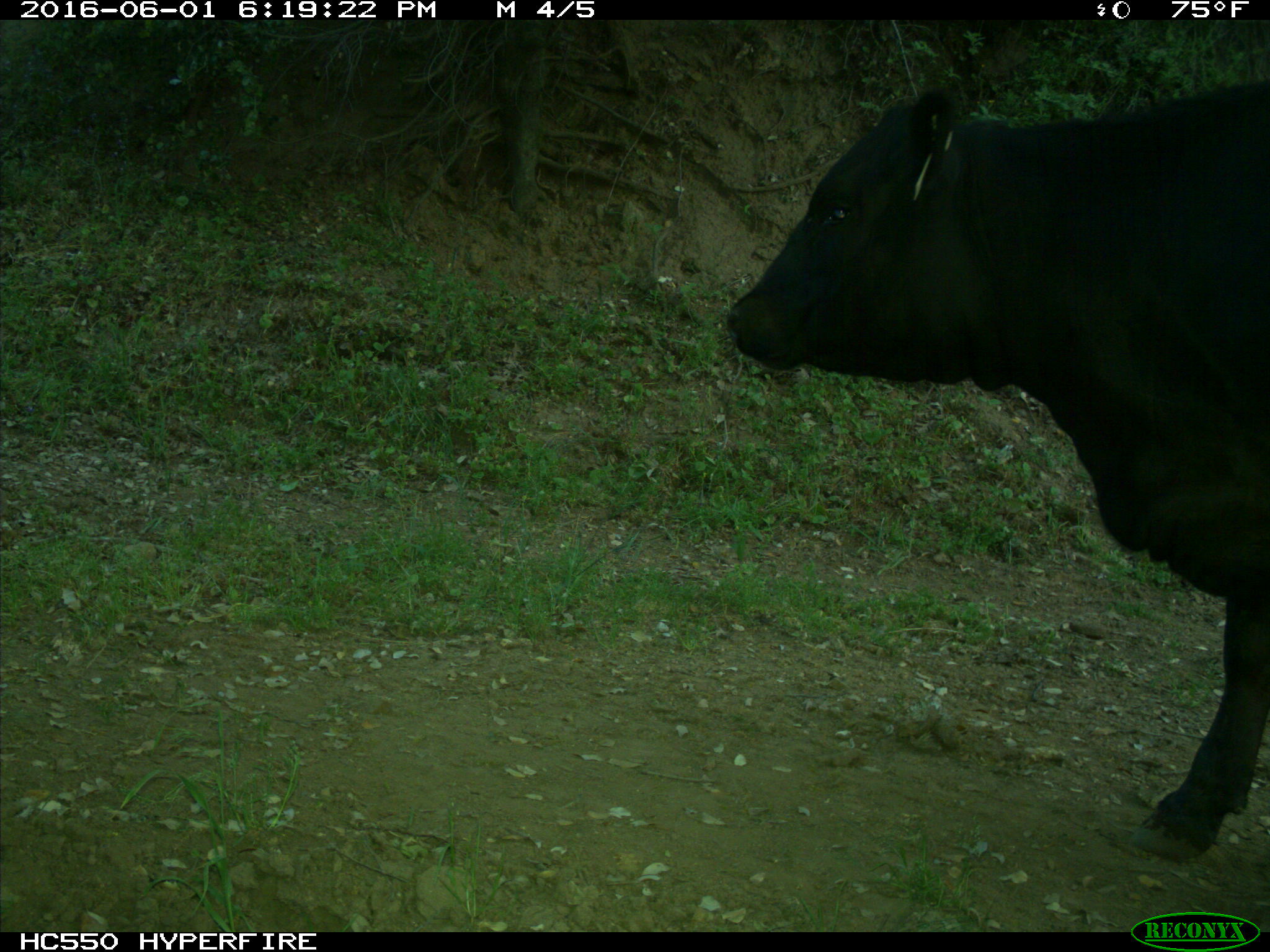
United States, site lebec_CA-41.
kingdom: Animalia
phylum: Chordata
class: Mammalia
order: Artiodactyla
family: Bovidae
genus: Bos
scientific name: Bos taurus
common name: domestic cow